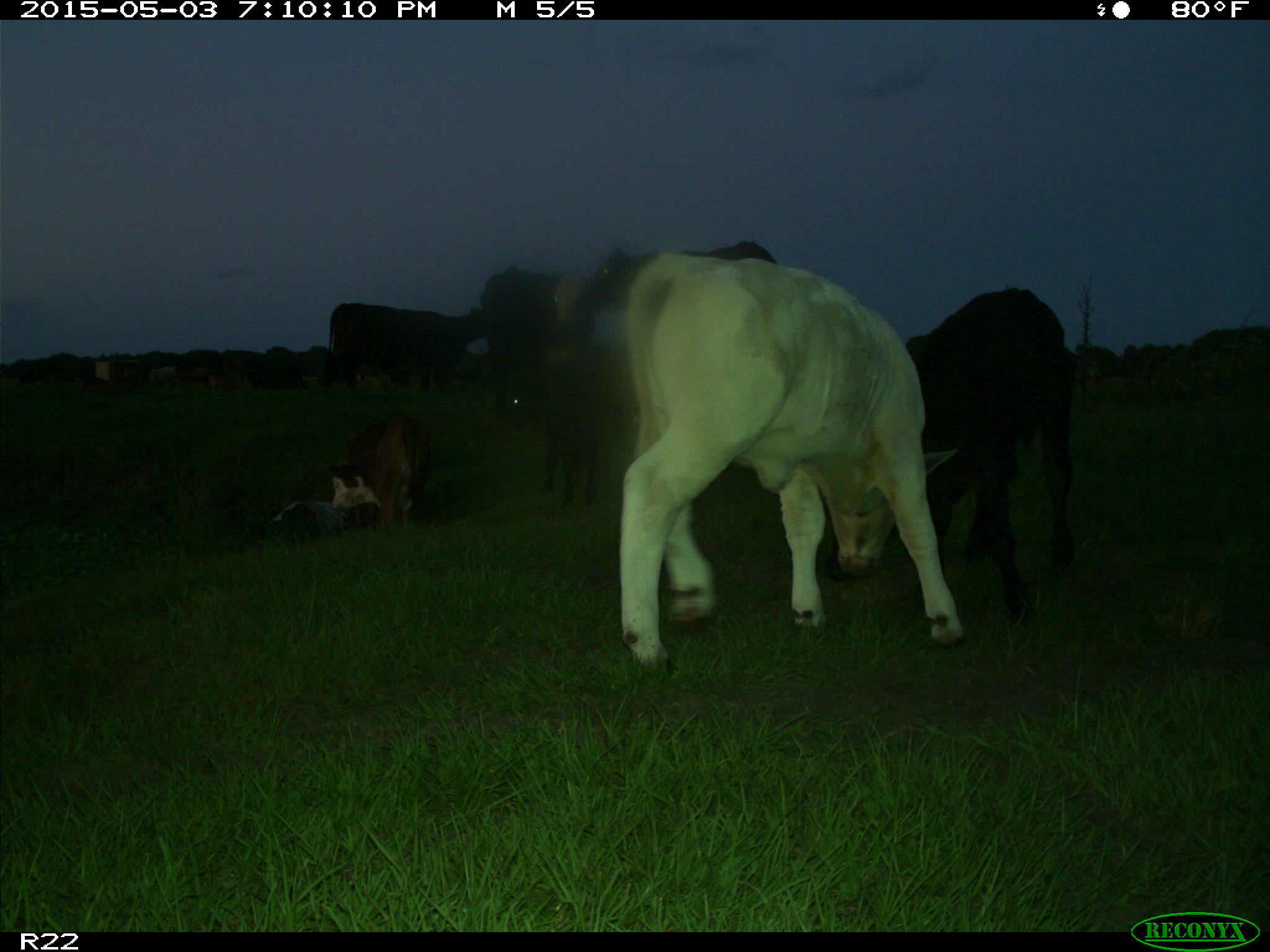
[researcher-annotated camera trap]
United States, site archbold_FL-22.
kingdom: Animalia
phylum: Chordata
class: Mammalia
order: Artiodactyla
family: Bovidae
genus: Bos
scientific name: Bos taurus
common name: domestic cow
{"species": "Bos taurus (domestic cow)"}